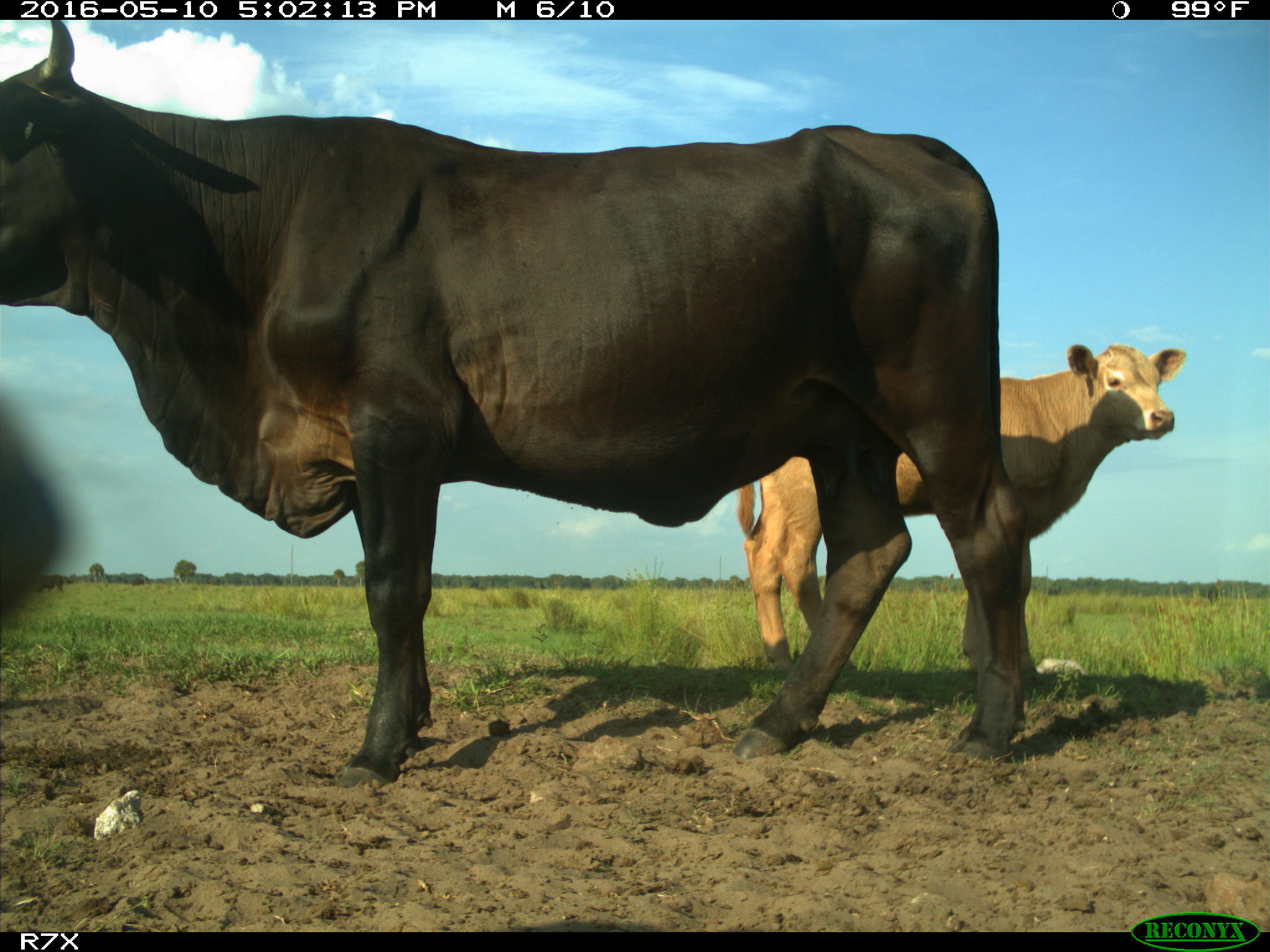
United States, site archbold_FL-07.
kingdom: Animalia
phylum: Chordata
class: Mammalia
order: Artiodactyla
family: Bovidae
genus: Bos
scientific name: Bos taurus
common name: domestic cow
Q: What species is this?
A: Bos taurus (domestic cow).